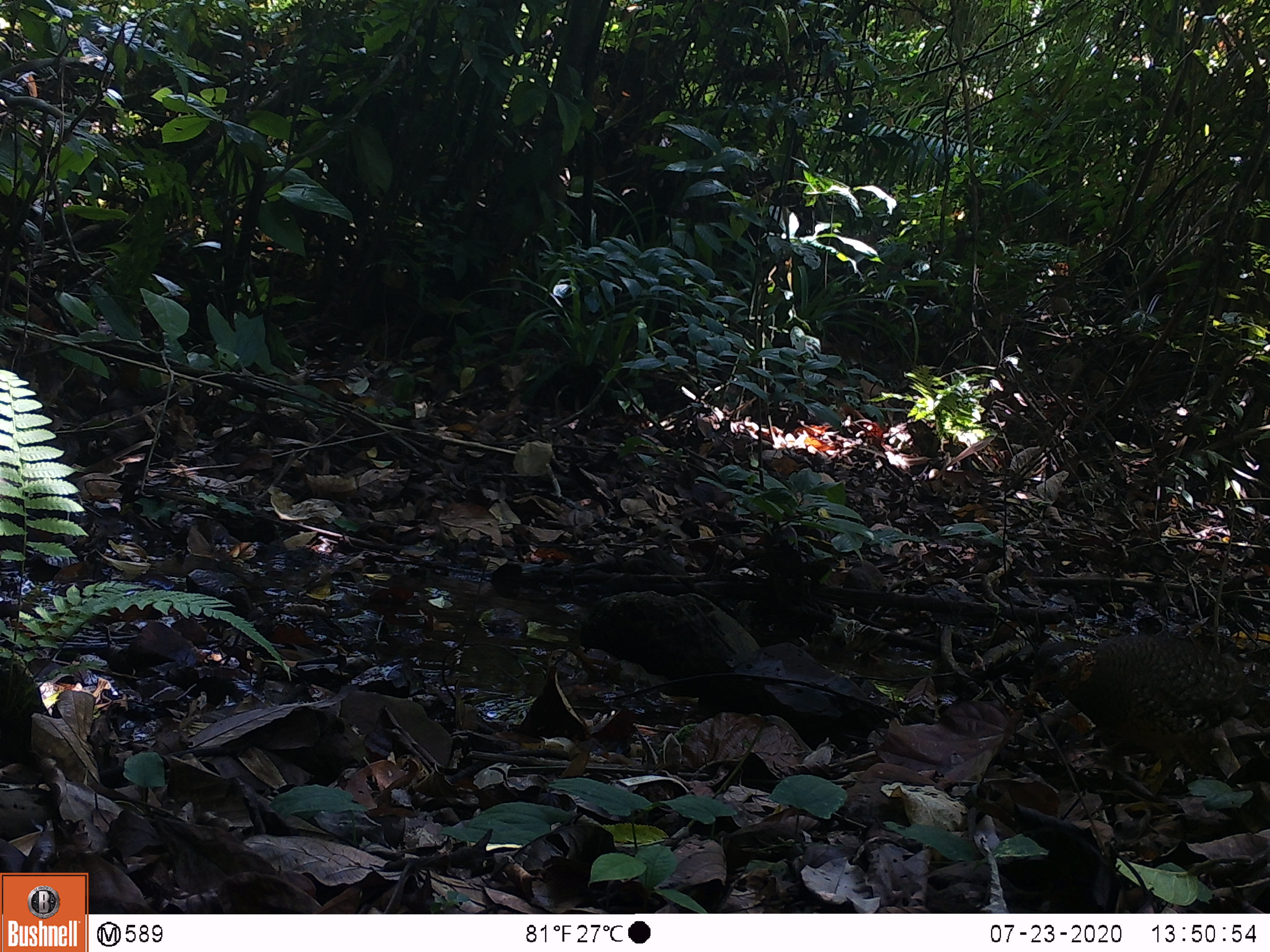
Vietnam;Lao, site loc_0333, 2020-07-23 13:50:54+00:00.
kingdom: Animalia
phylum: Chordata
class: Aves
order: Galliformes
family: Phasianidae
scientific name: Phasianidae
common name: partridge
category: unidentified partridge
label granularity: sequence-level